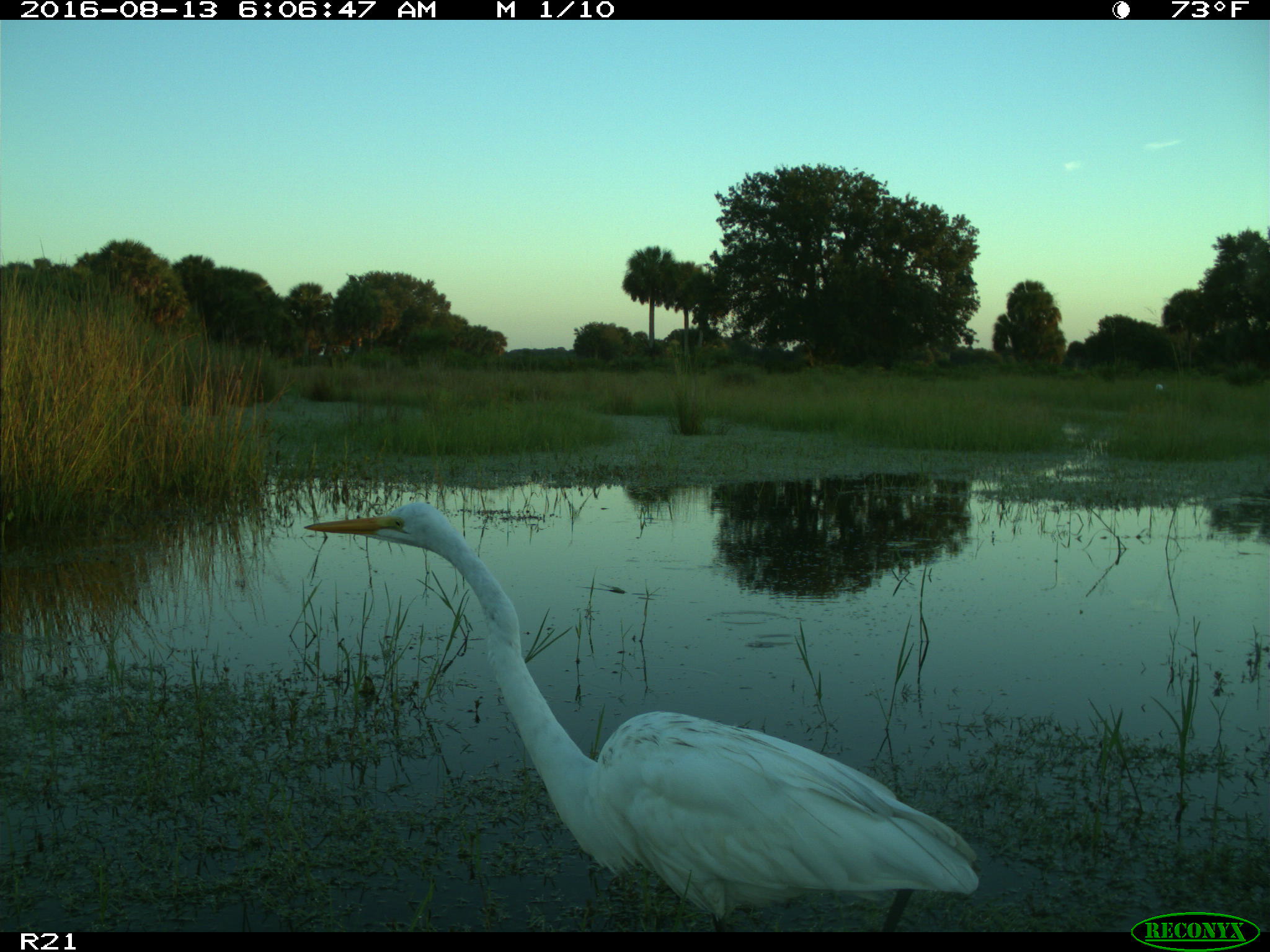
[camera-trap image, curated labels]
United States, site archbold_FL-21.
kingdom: Animalia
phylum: Chordata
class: Aves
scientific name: Aves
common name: birds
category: unidentified bird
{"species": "unidentified bird (birds) (Aves)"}